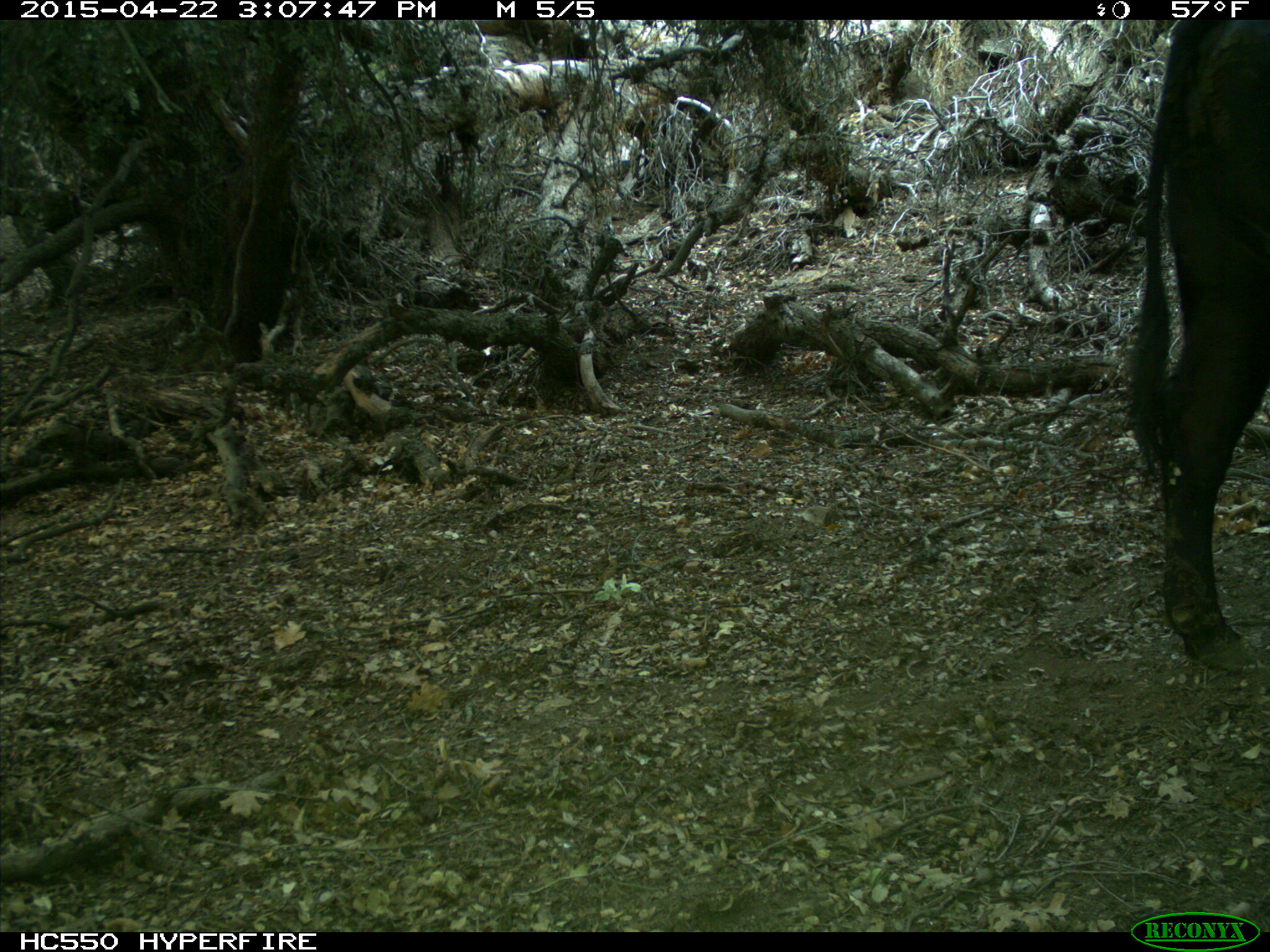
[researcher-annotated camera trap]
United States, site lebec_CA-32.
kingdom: Animalia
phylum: Chordata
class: Mammalia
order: Artiodactyla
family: Bovidae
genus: Bos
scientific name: Bos taurus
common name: domestic cow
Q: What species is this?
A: Bos taurus (domestic cow).